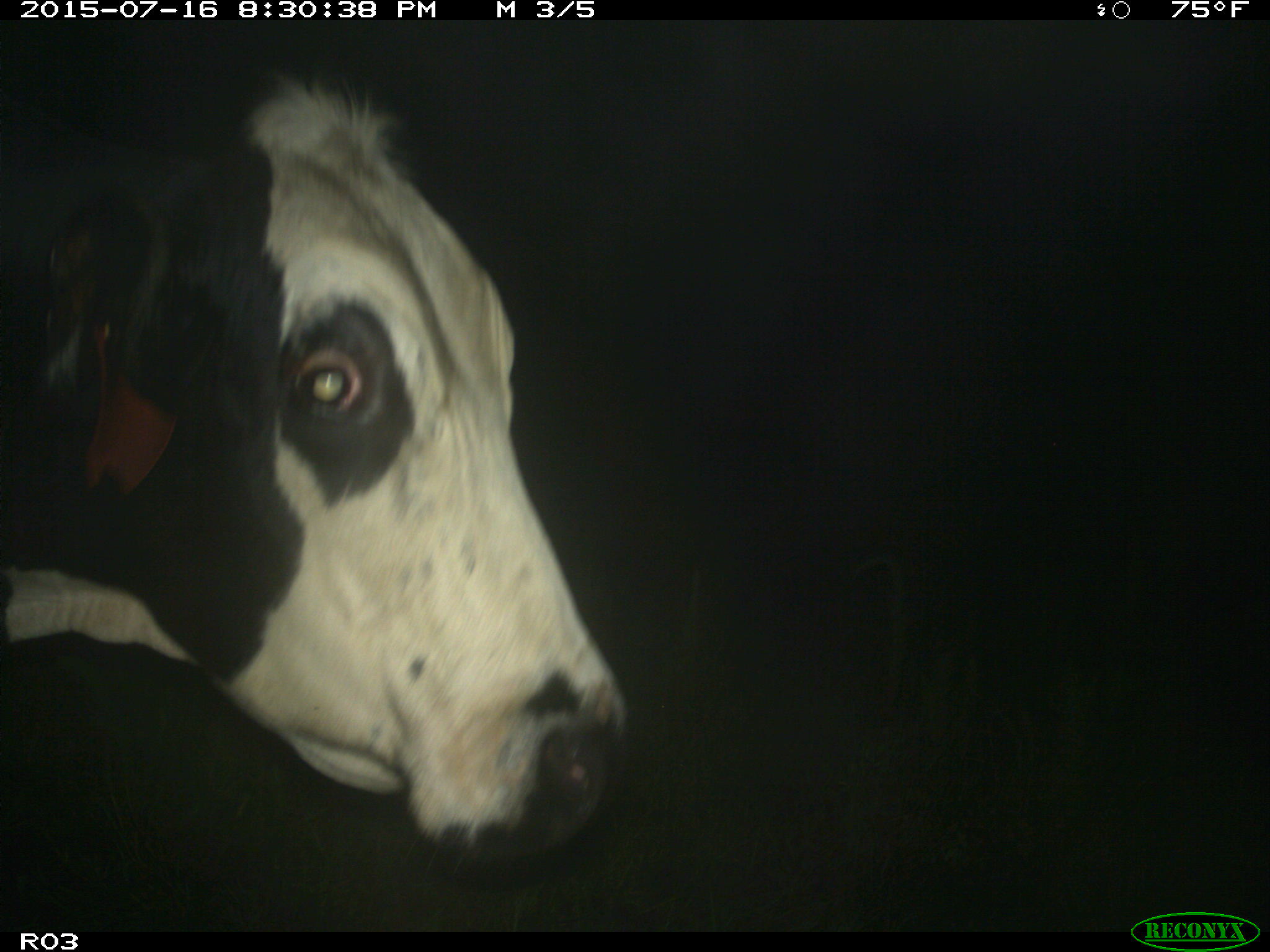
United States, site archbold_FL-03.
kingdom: Animalia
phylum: Chordata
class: Mammalia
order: Artiodactyla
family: Bovidae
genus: Bos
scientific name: Bos taurus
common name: domestic cow